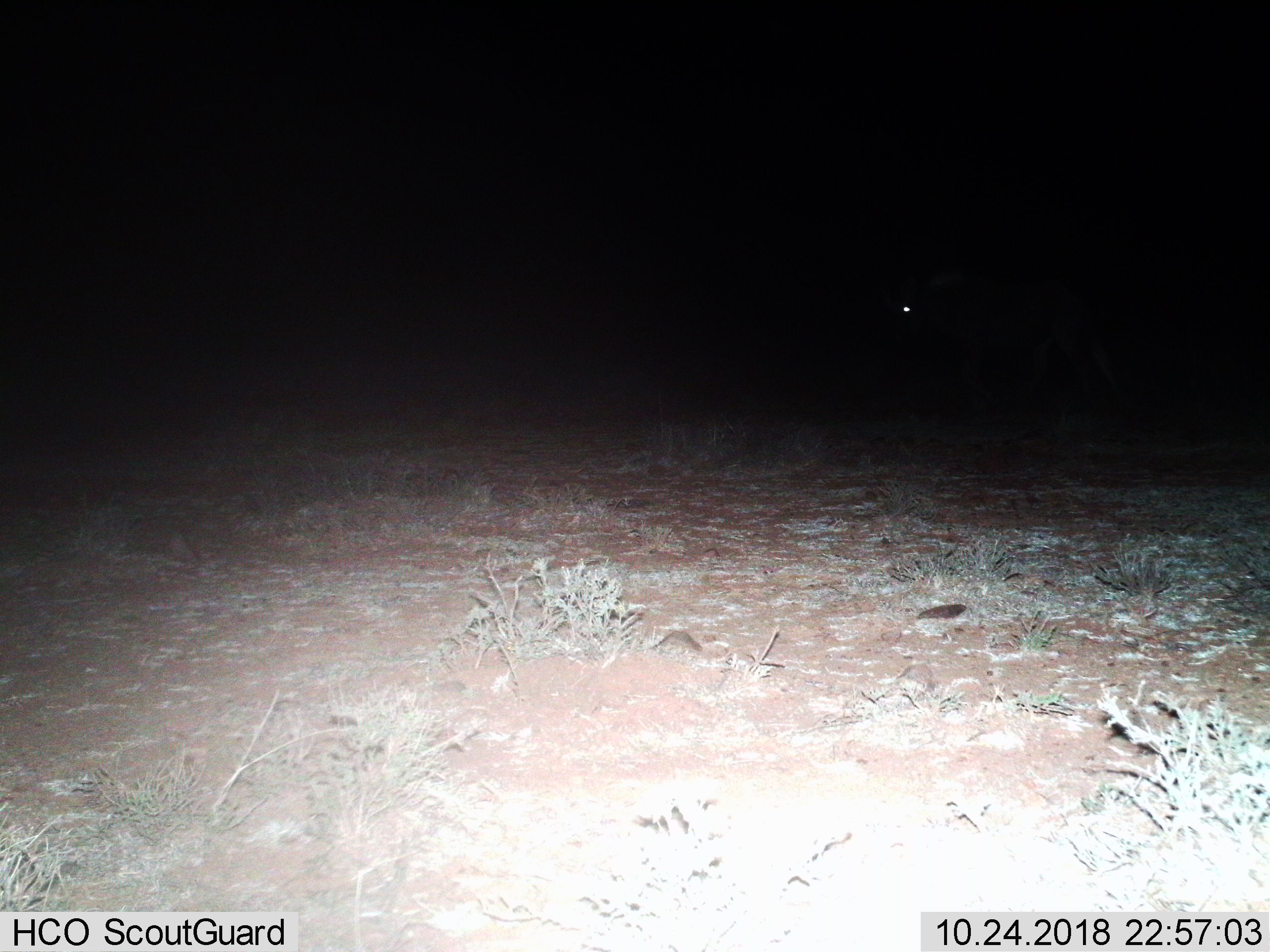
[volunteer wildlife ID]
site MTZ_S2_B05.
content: unidentified animal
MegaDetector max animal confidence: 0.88